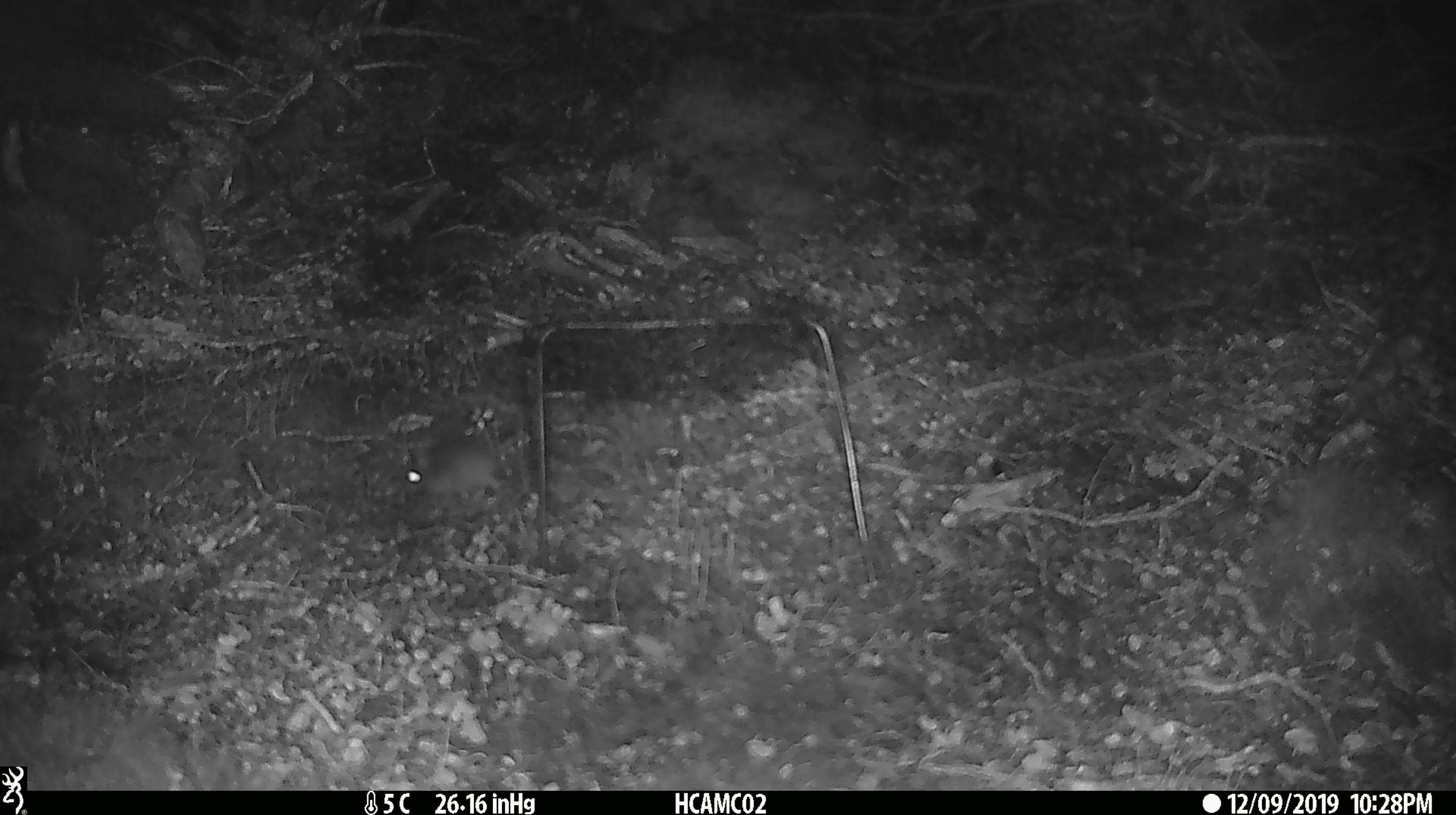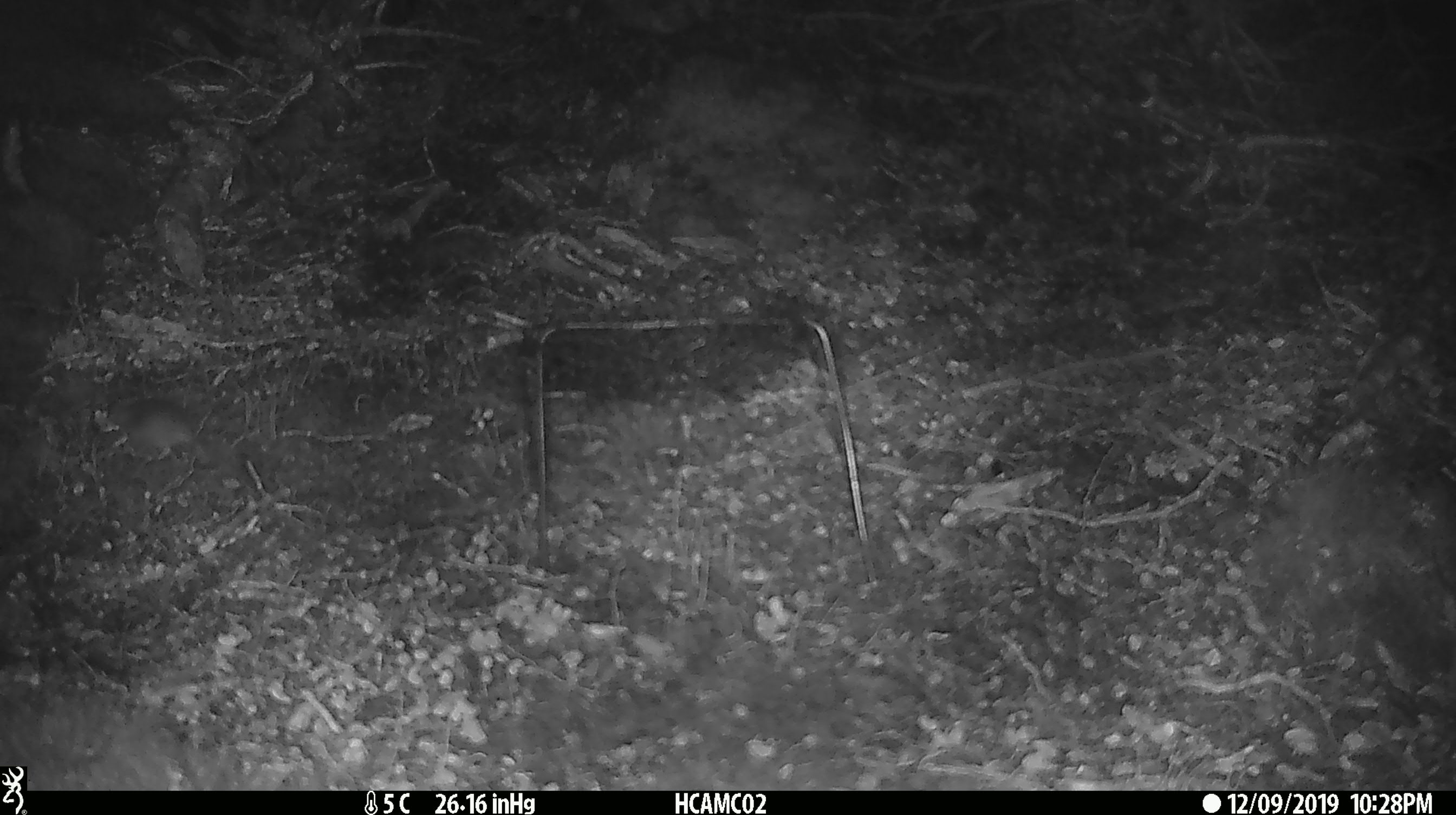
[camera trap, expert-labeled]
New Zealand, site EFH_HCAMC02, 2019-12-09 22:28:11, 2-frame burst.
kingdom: Animalia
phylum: Chordata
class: Mammalia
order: Rodentia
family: Muridae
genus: Mus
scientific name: Mus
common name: mouse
Mouse (Mus).